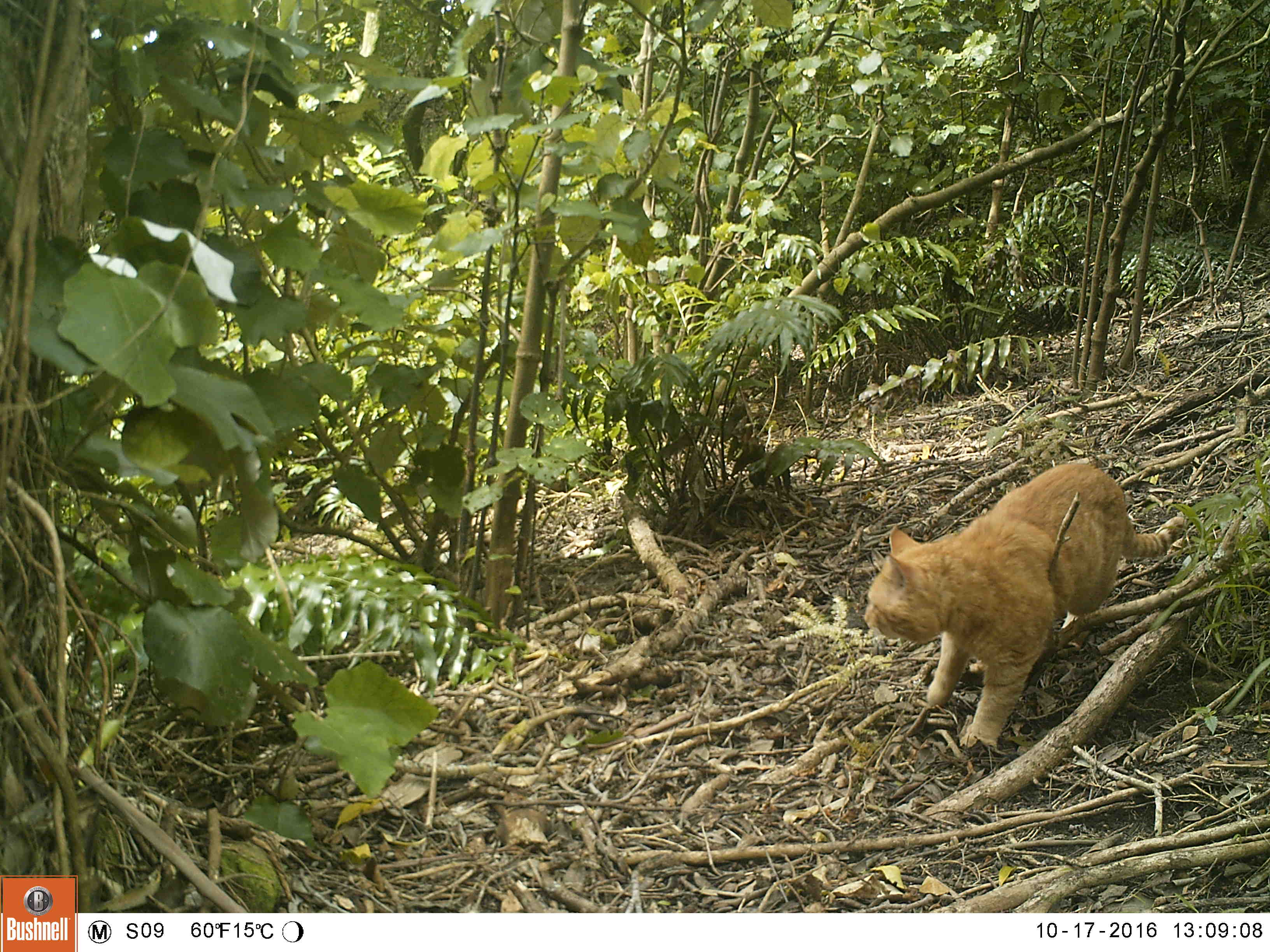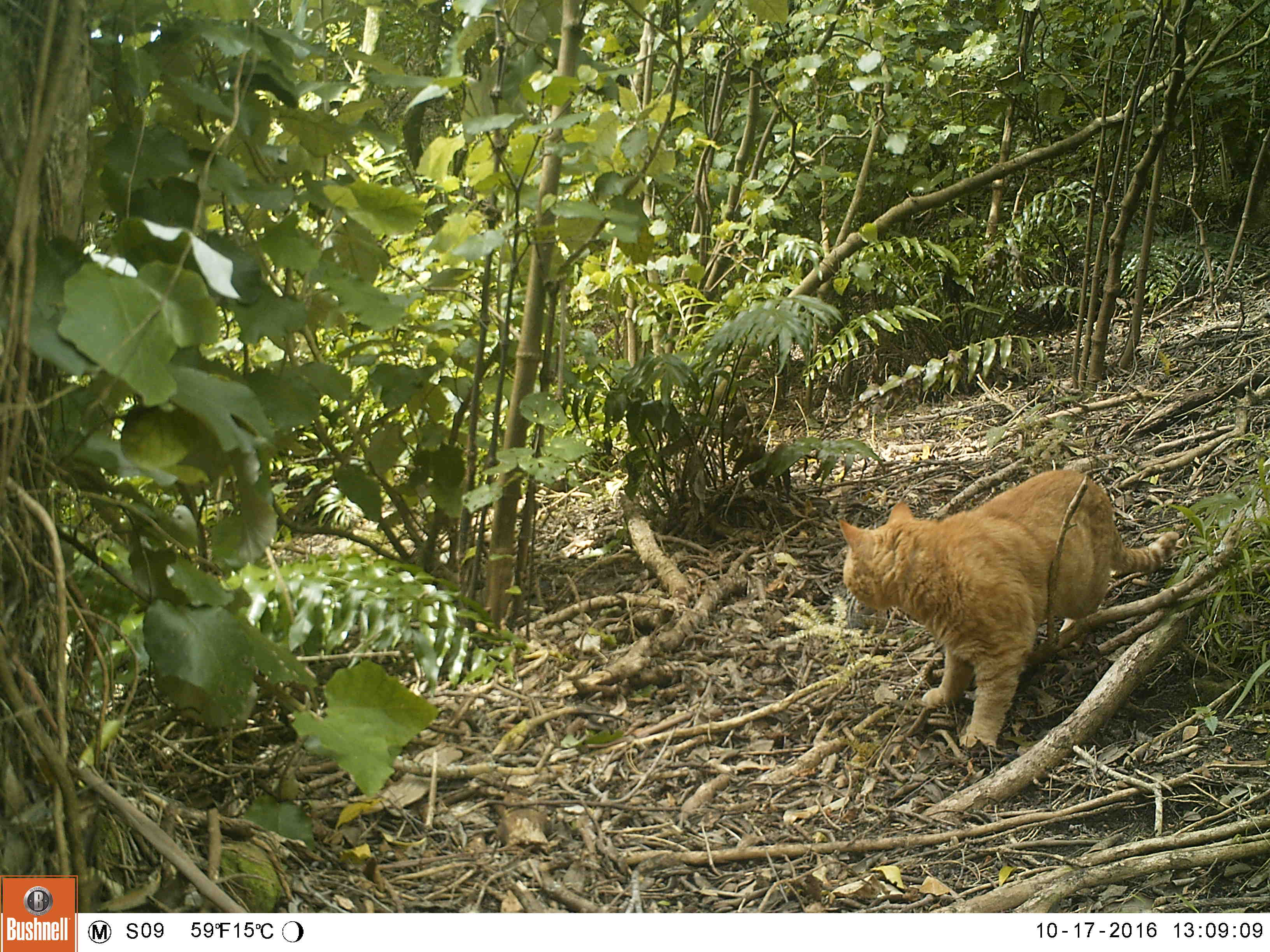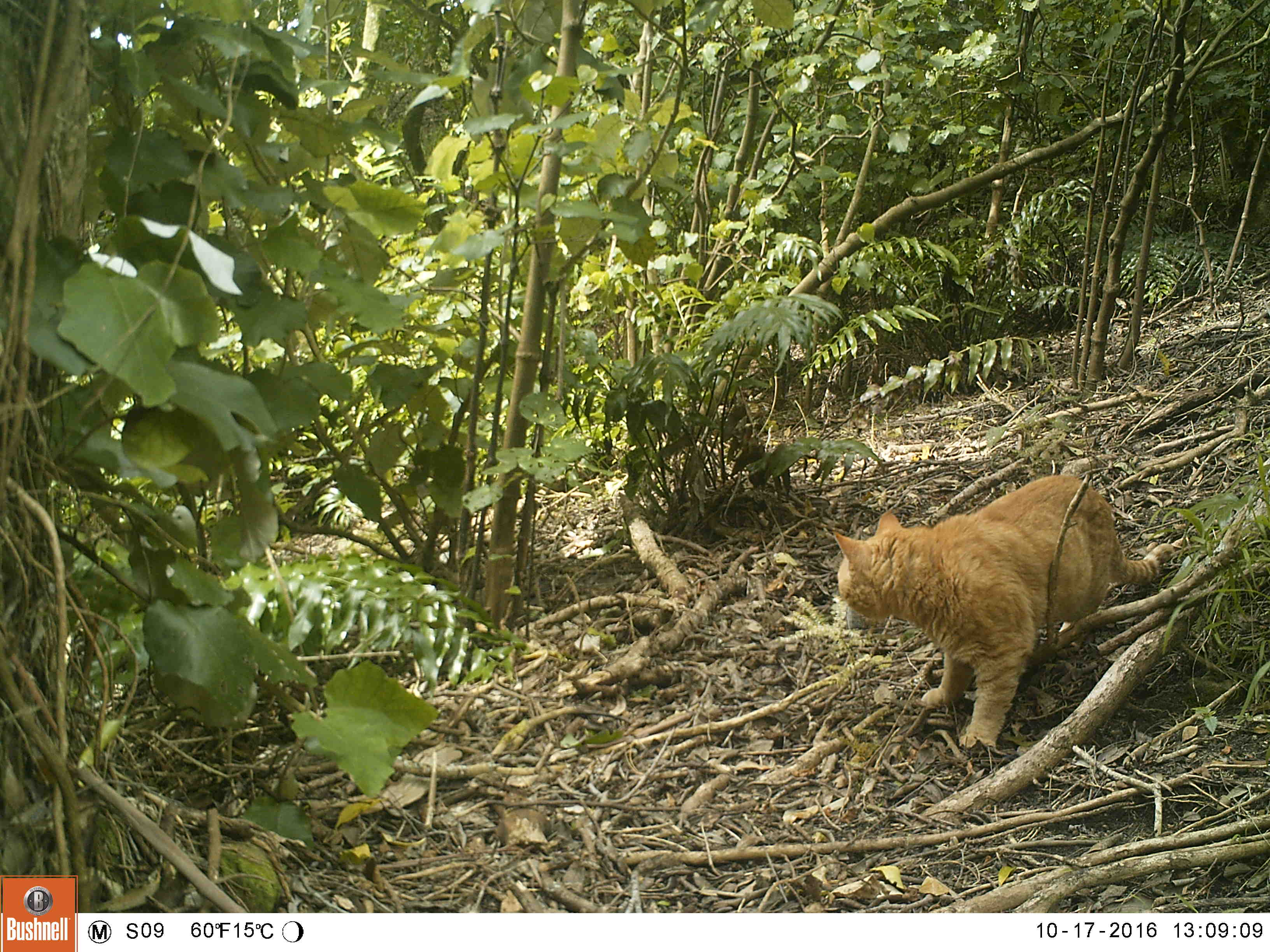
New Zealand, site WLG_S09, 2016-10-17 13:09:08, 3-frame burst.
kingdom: Animalia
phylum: Chordata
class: Mammalia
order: Carnivora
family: Felidae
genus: Felis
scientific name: Felis catus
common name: domestic cat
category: cat